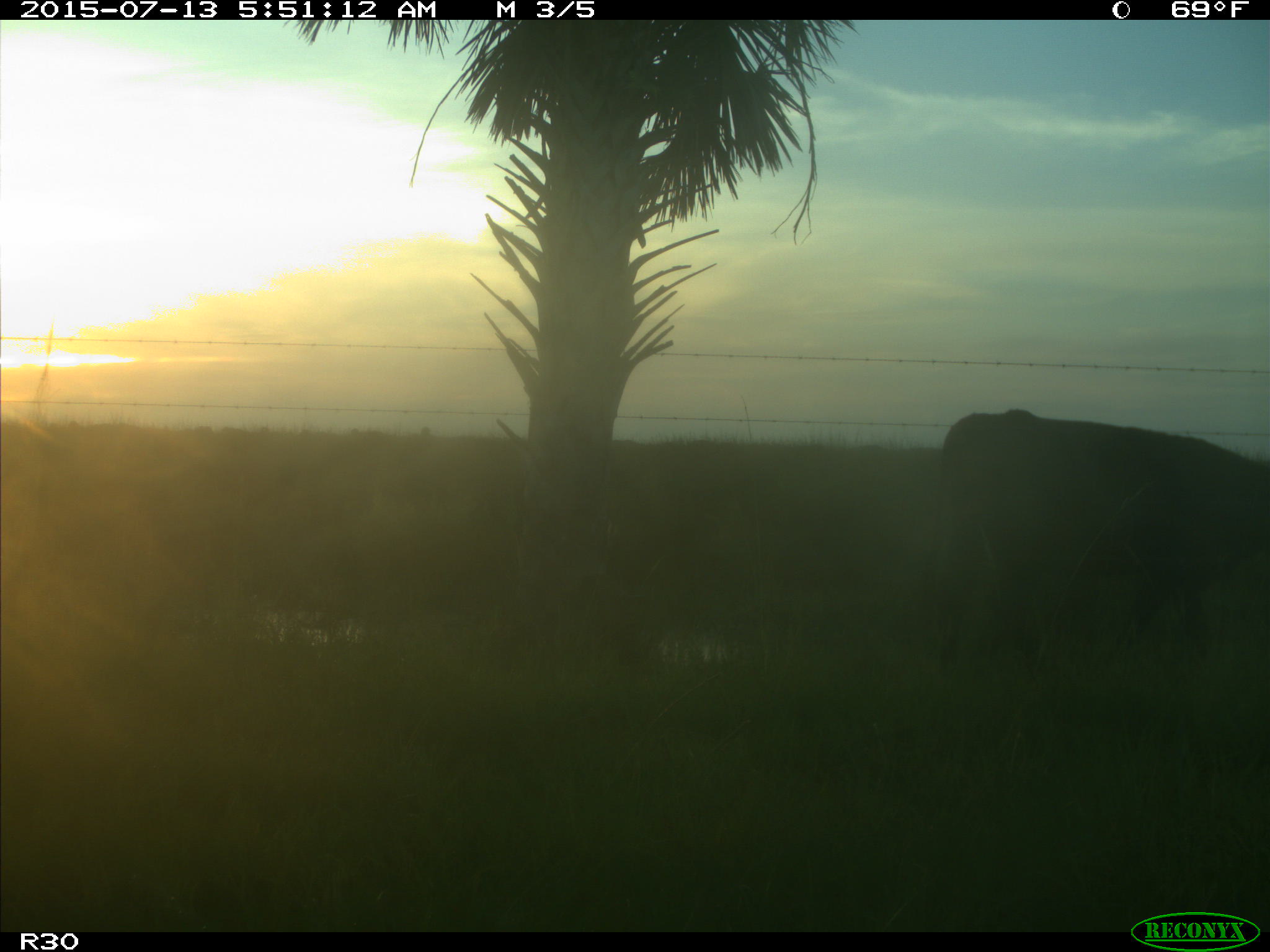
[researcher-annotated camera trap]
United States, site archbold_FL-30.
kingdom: Animalia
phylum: Chordata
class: Mammalia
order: Artiodactyla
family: Bovidae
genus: Bos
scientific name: Bos taurus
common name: domestic cow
Bos taurus (domestic cow).